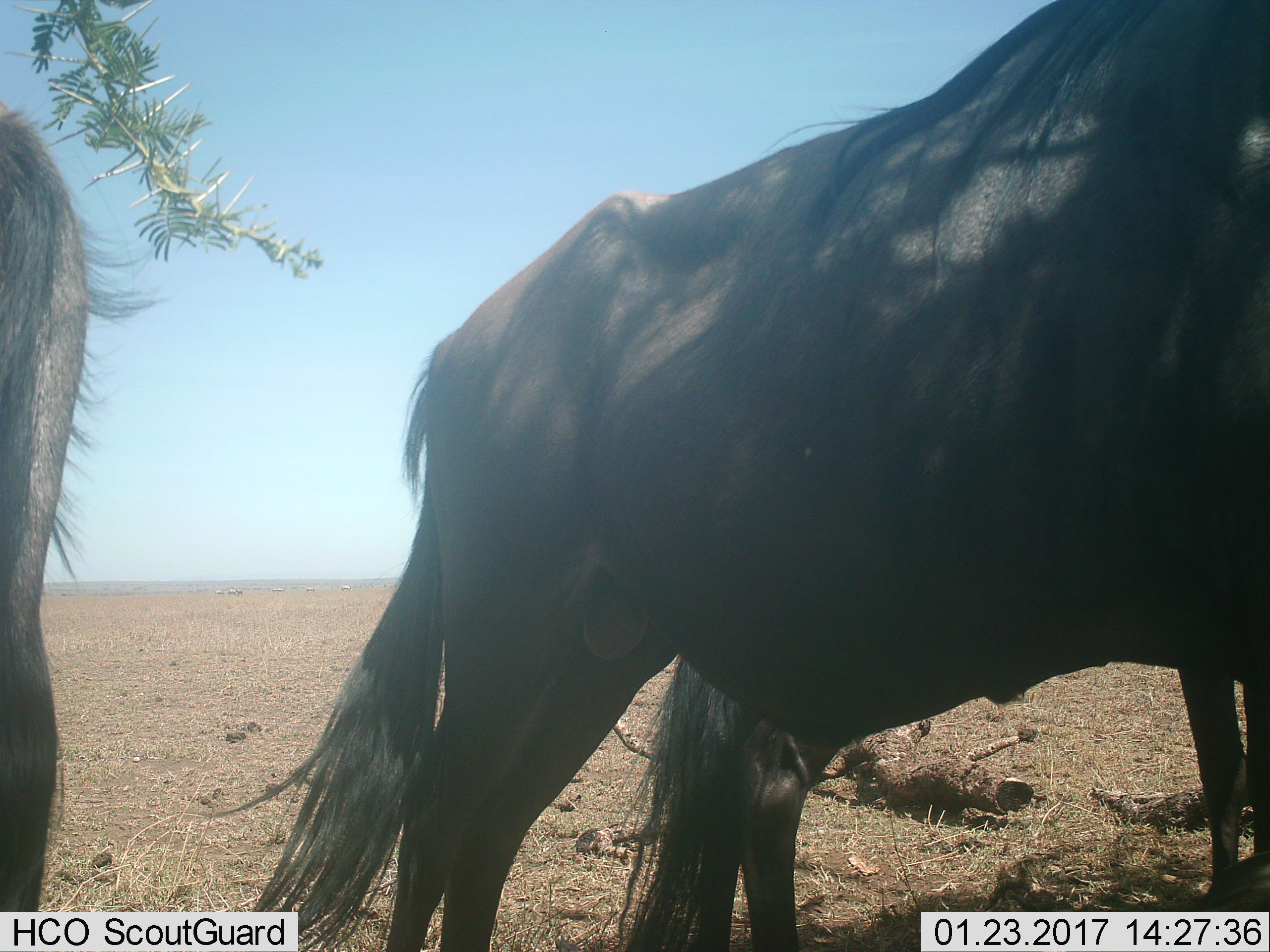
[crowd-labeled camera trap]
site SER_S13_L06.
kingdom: Animalia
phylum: Chordata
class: Mammalia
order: Artiodactyla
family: Bovidae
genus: Connochaetes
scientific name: Connochaetes taurinus taurinus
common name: blue wildebeest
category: wildebeestblue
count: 3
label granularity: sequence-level